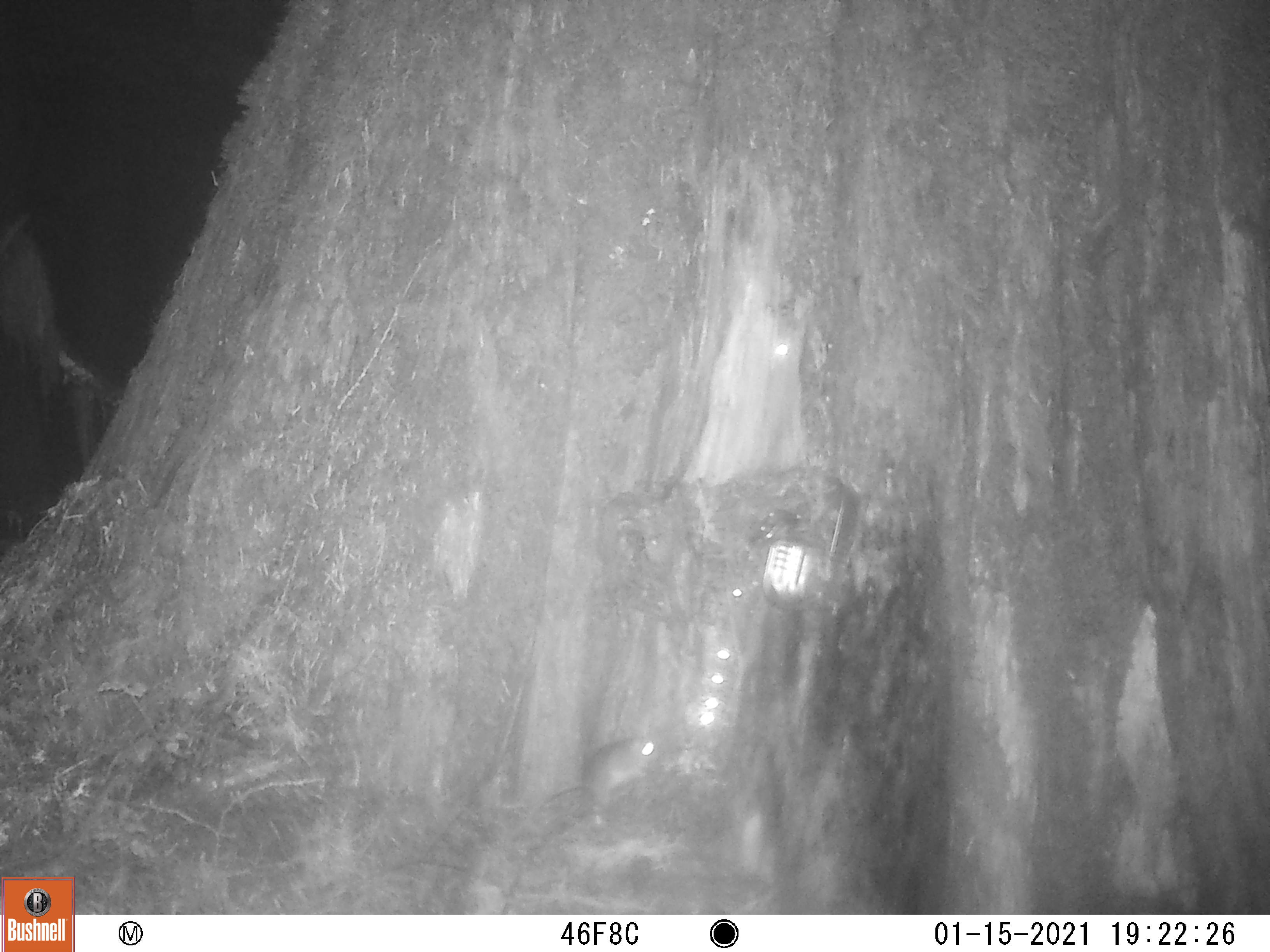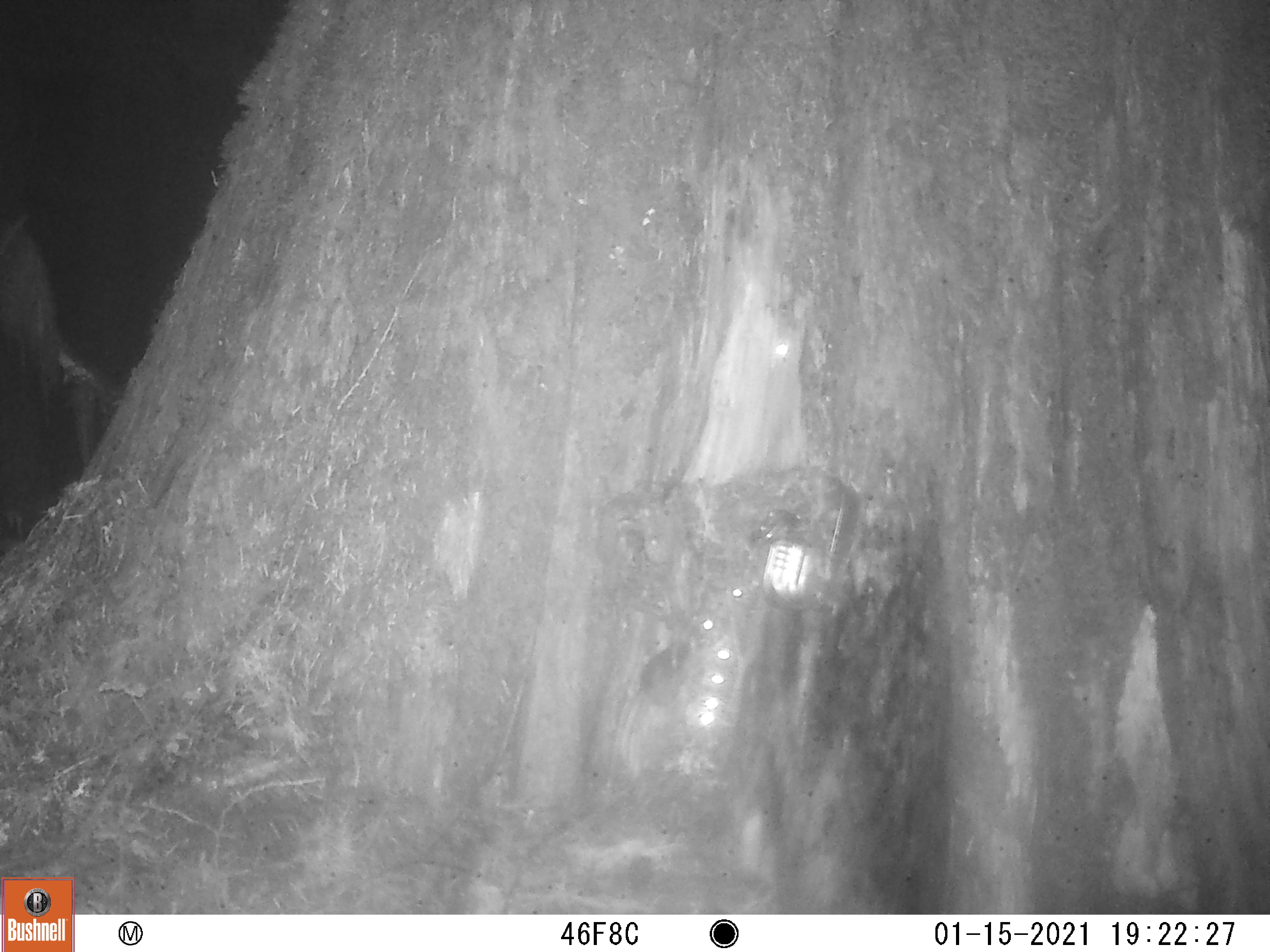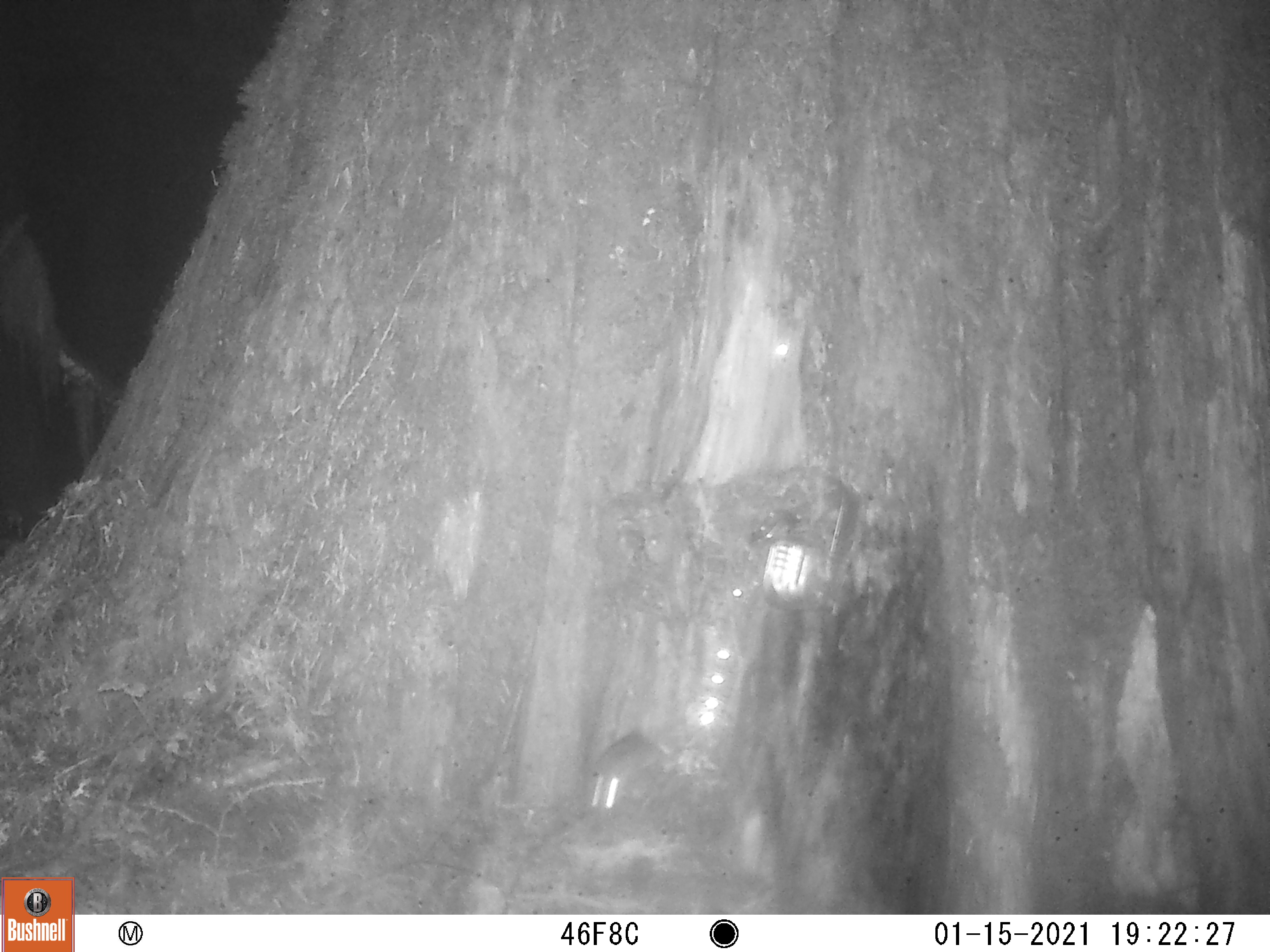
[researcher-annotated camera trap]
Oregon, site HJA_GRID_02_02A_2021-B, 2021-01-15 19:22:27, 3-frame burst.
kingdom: Animalia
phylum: Chordata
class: Mammalia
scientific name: Mammalia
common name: small mammal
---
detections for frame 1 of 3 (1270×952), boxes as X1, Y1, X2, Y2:
small mammal: 484, 724, 699, 825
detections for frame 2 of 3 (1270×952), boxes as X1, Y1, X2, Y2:
small mammal: 599, 619, 707, 796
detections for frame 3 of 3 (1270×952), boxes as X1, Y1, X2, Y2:
small mammal: 573, 700, 692, 830